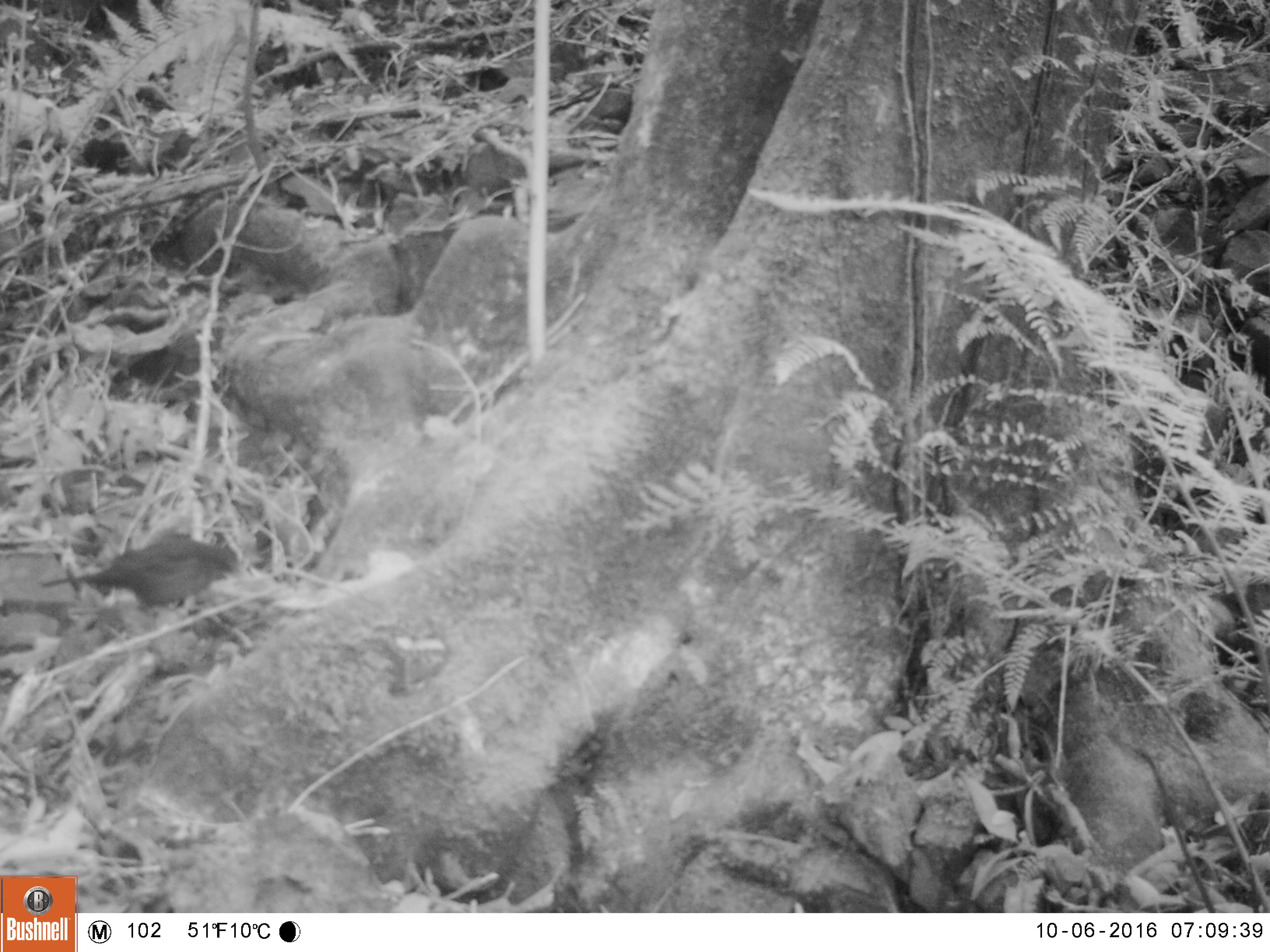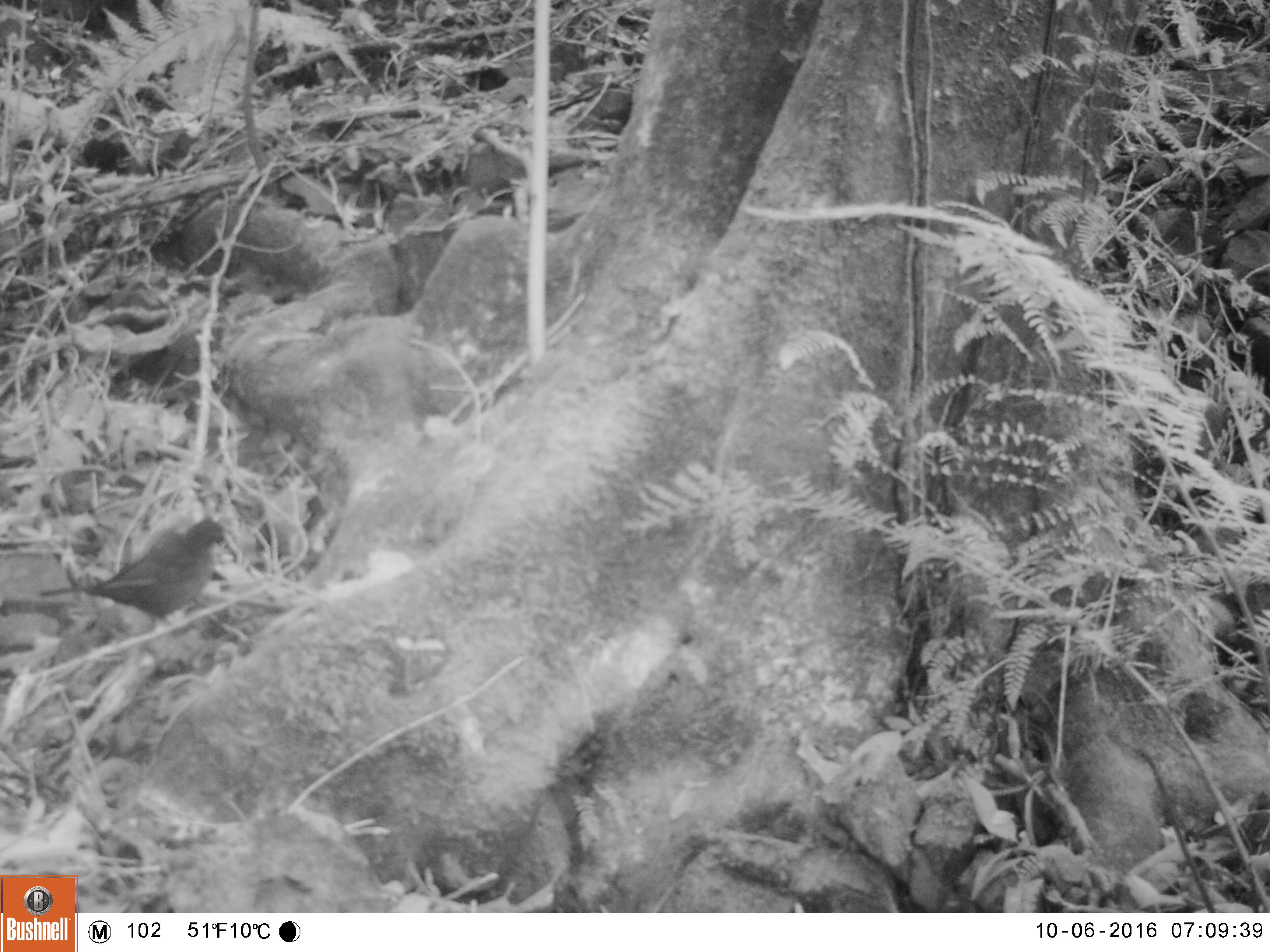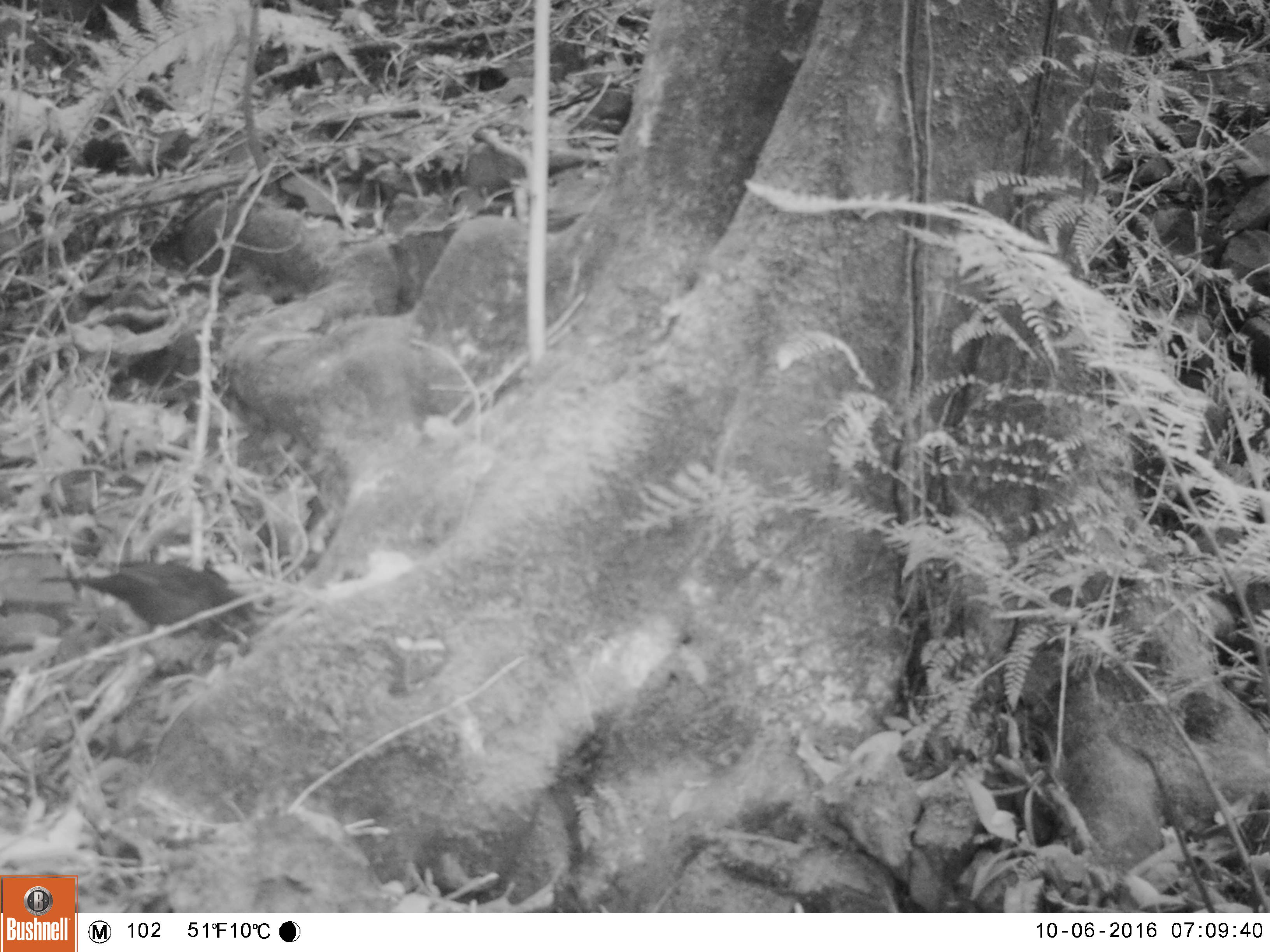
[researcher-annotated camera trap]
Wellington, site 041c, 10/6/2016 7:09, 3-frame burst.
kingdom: Animalia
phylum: Chordata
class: Aves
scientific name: Aves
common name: bird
Bird (Aves).